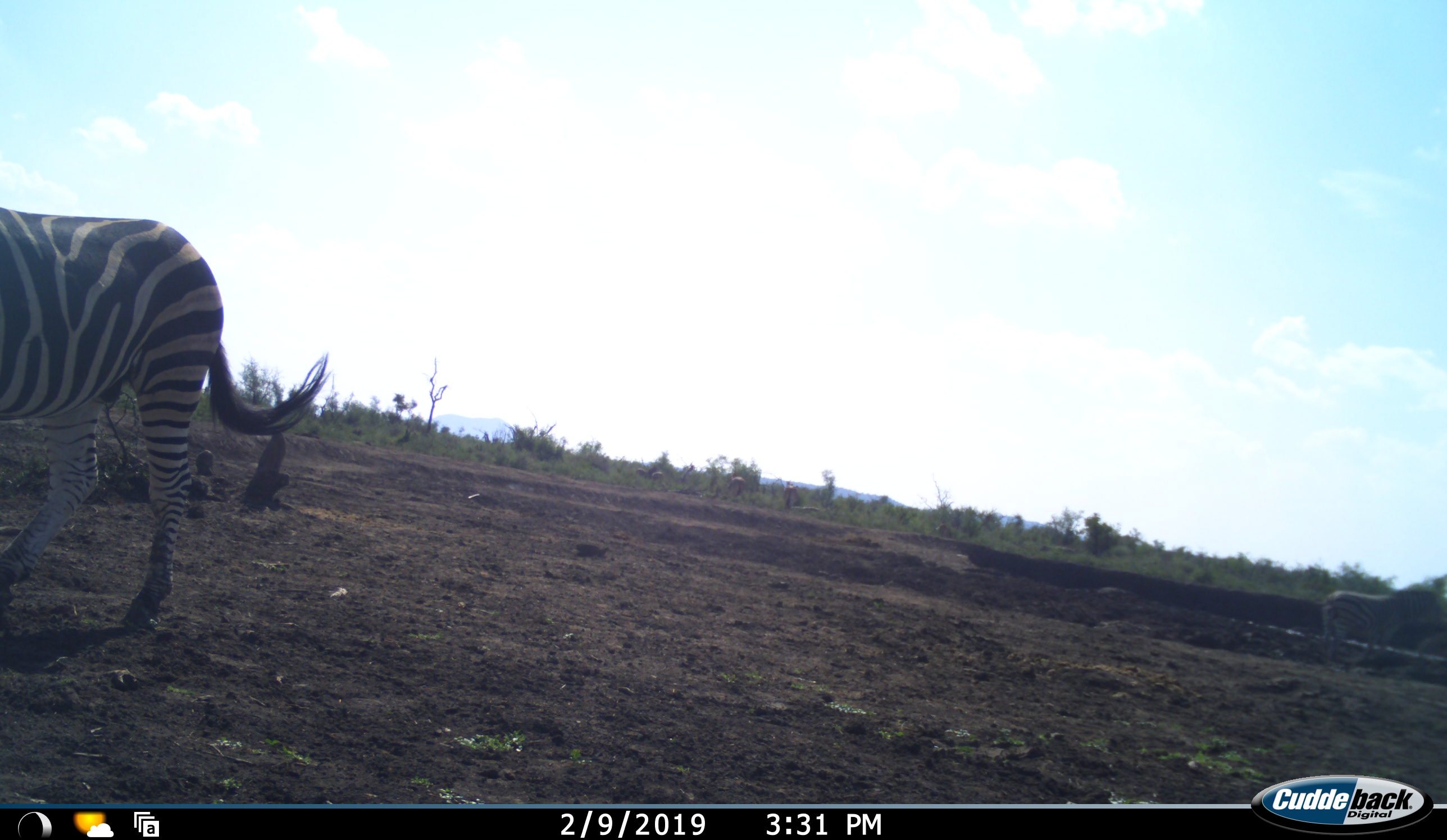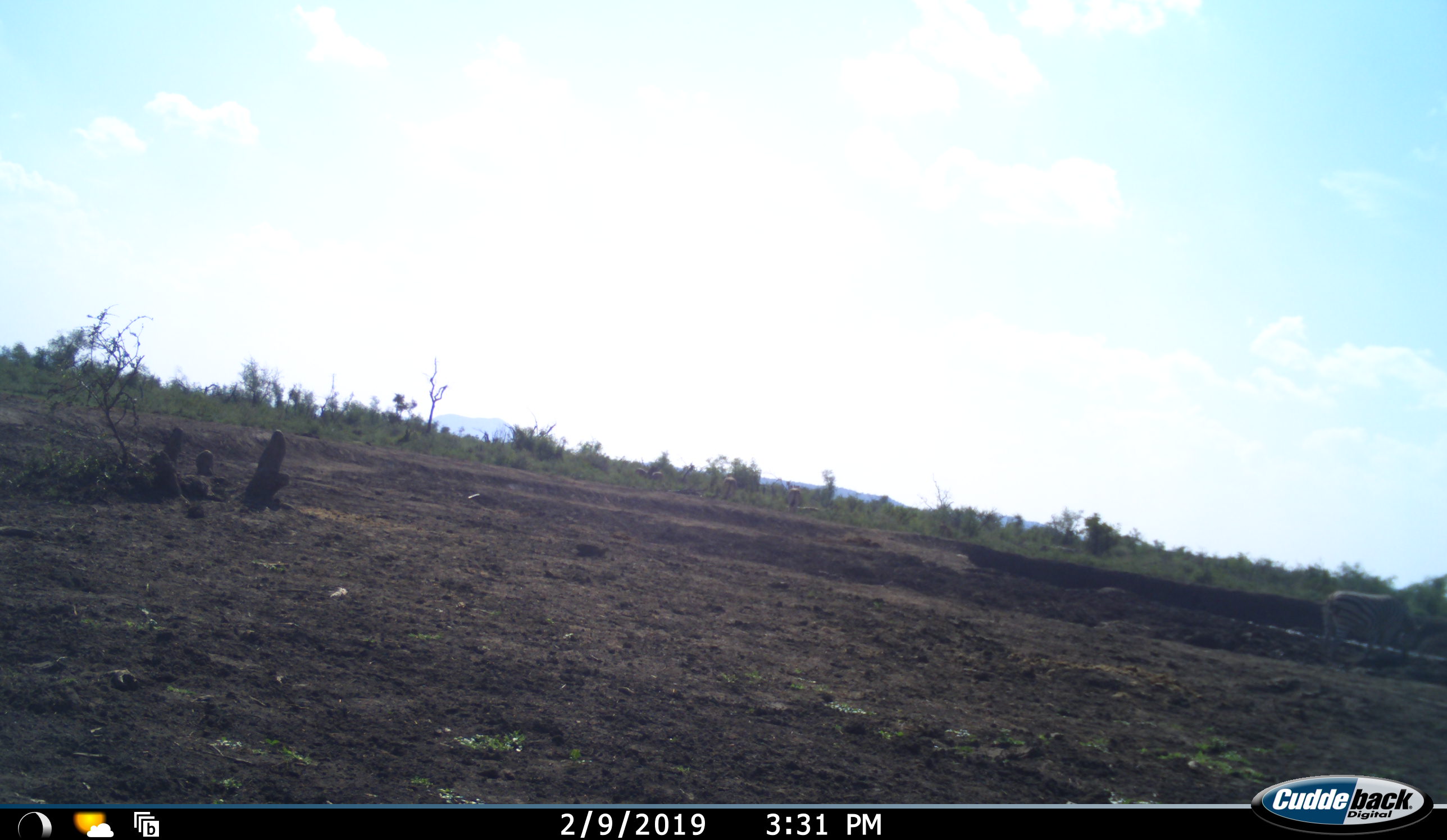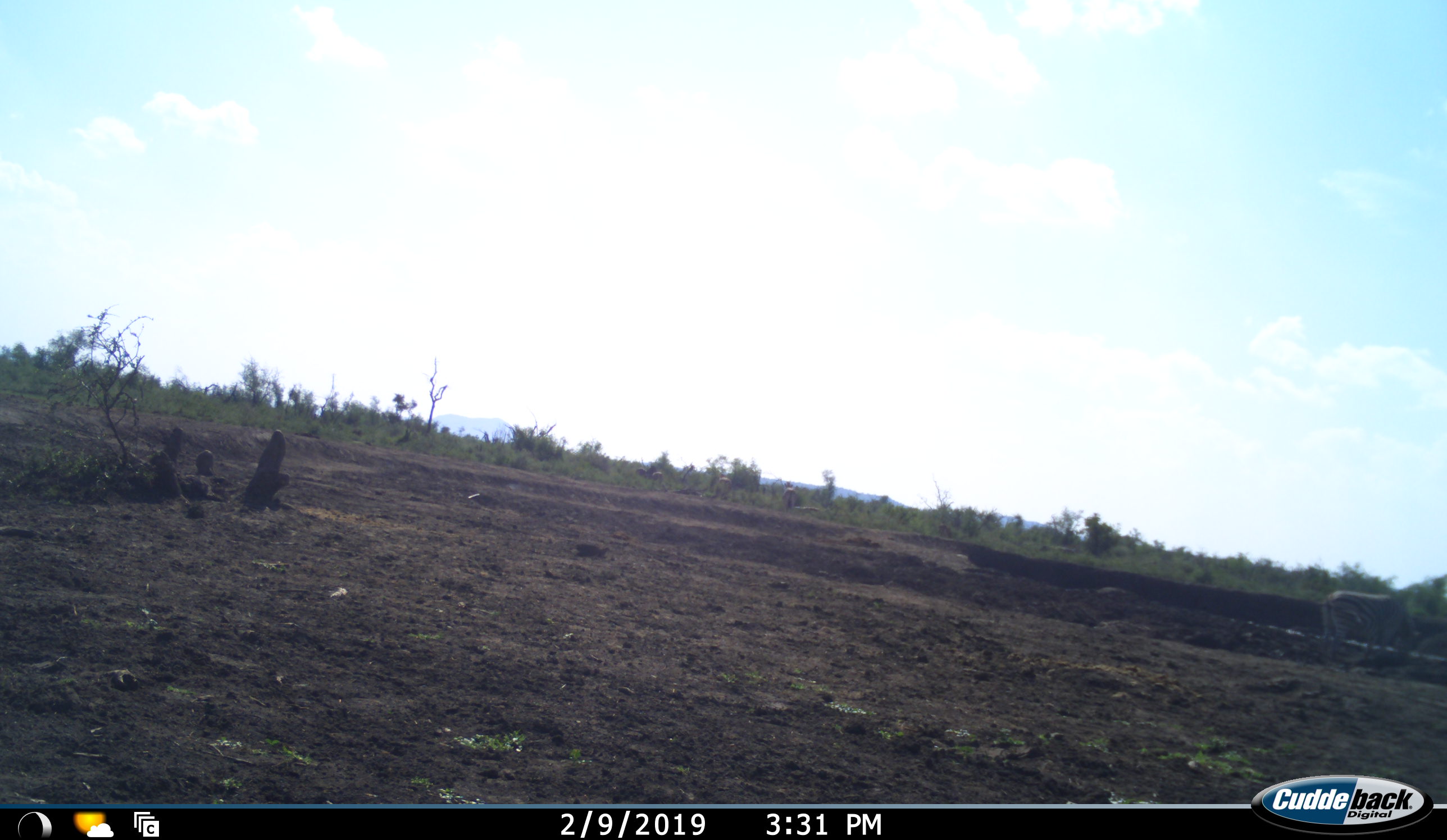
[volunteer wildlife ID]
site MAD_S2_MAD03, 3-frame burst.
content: unidentified animal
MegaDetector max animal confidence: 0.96